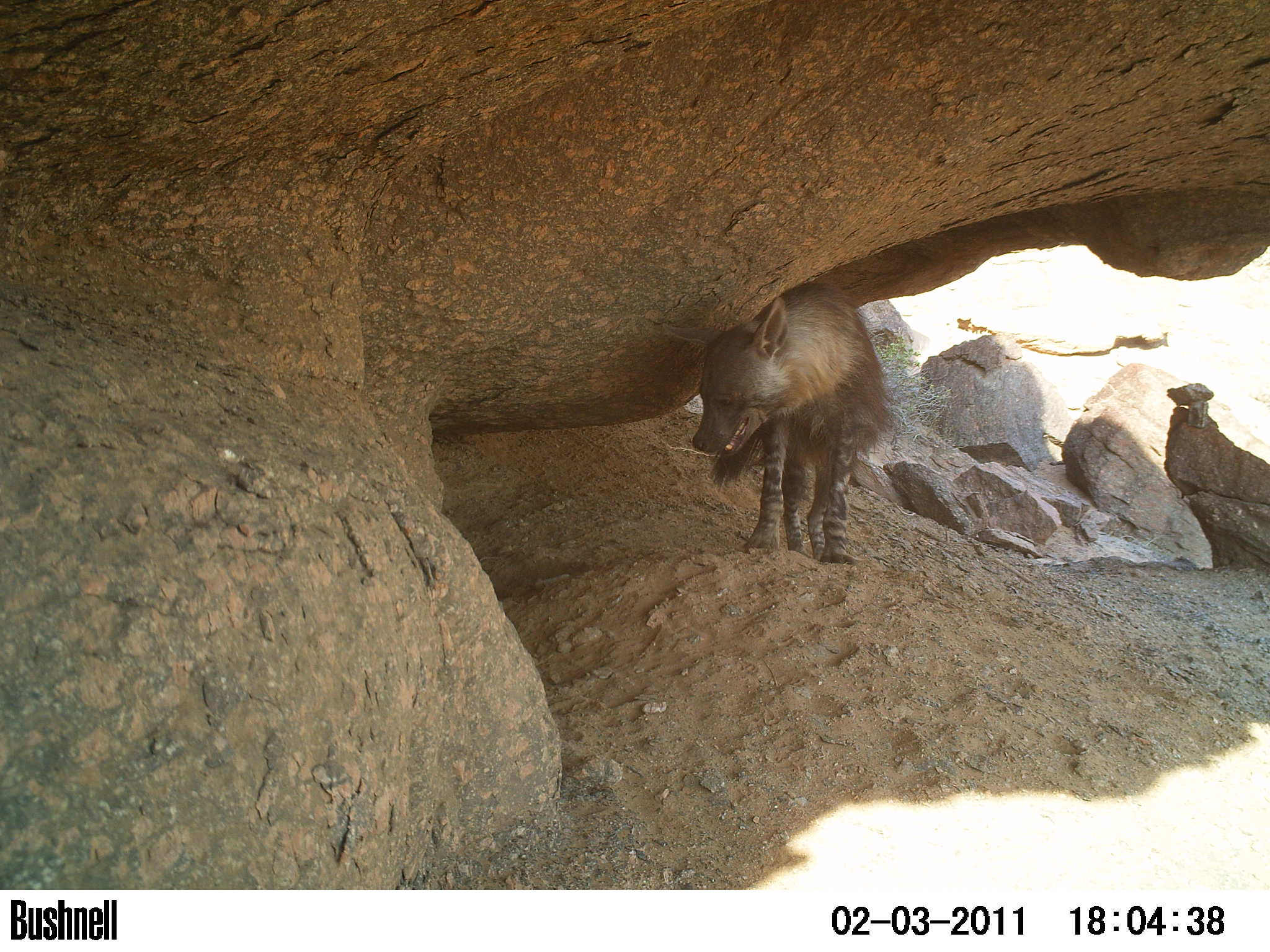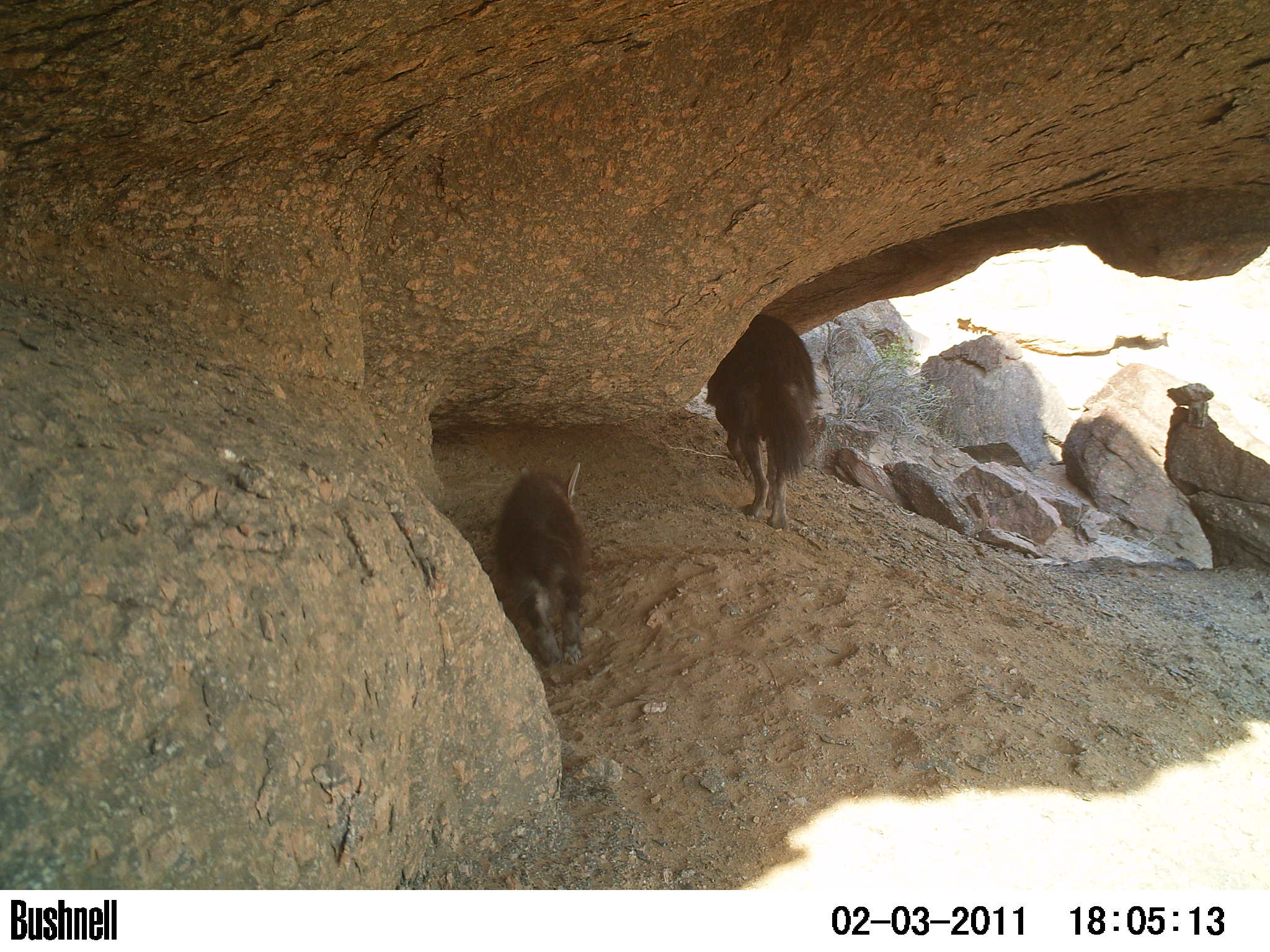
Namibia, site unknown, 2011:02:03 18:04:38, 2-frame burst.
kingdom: Animalia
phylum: Chordata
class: Mammalia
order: Carnivora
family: Hyaenidae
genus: Parahyaena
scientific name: Parahyaena brunnea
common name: brown hyena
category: hyaena brunnea